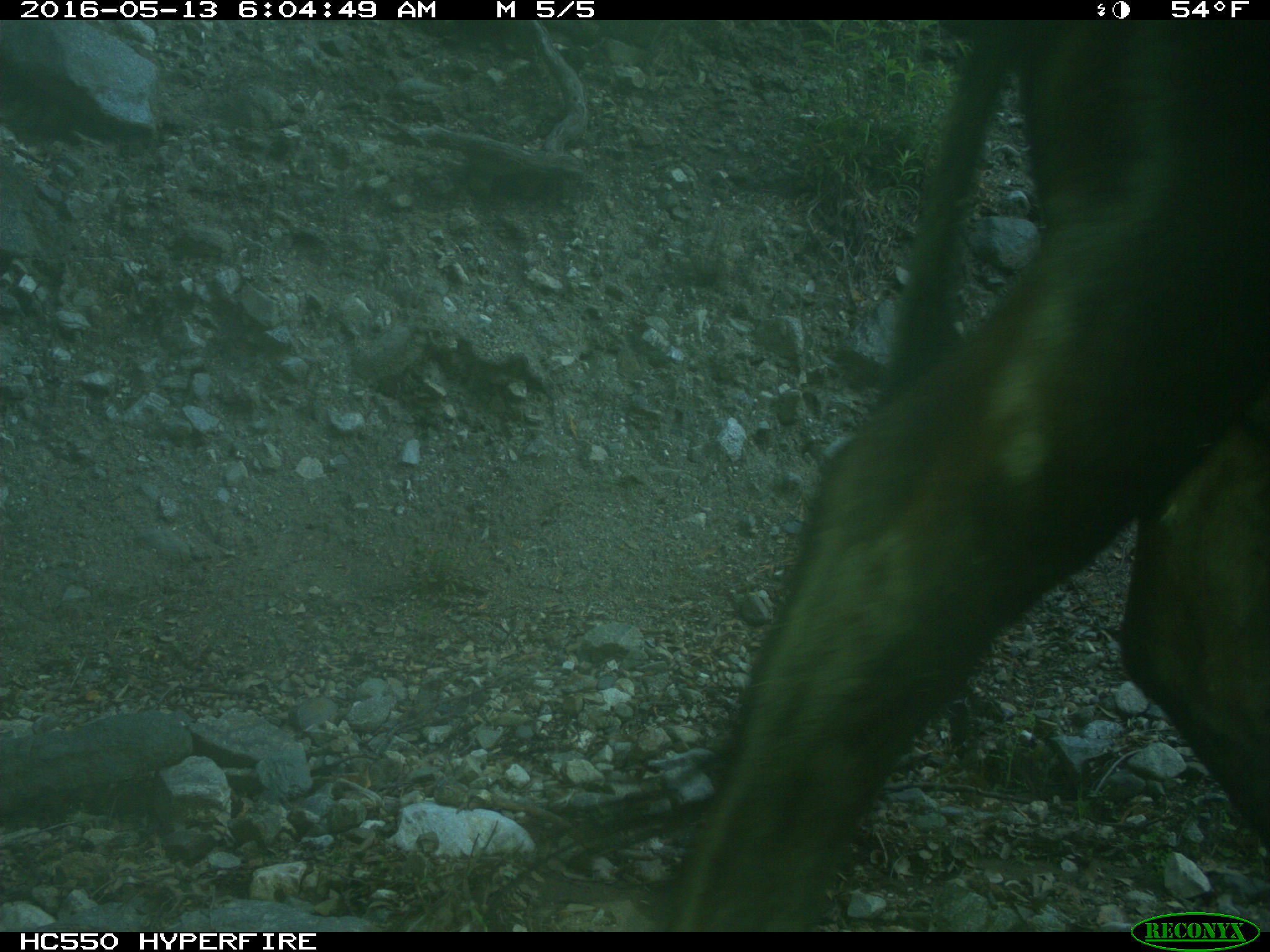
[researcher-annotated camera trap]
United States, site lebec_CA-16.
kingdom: Animalia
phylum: Chordata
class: Mammalia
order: Artiodactyla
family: Bovidae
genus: Bos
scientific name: Bos taurus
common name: domestic cow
Bos taurus (domestic cow).